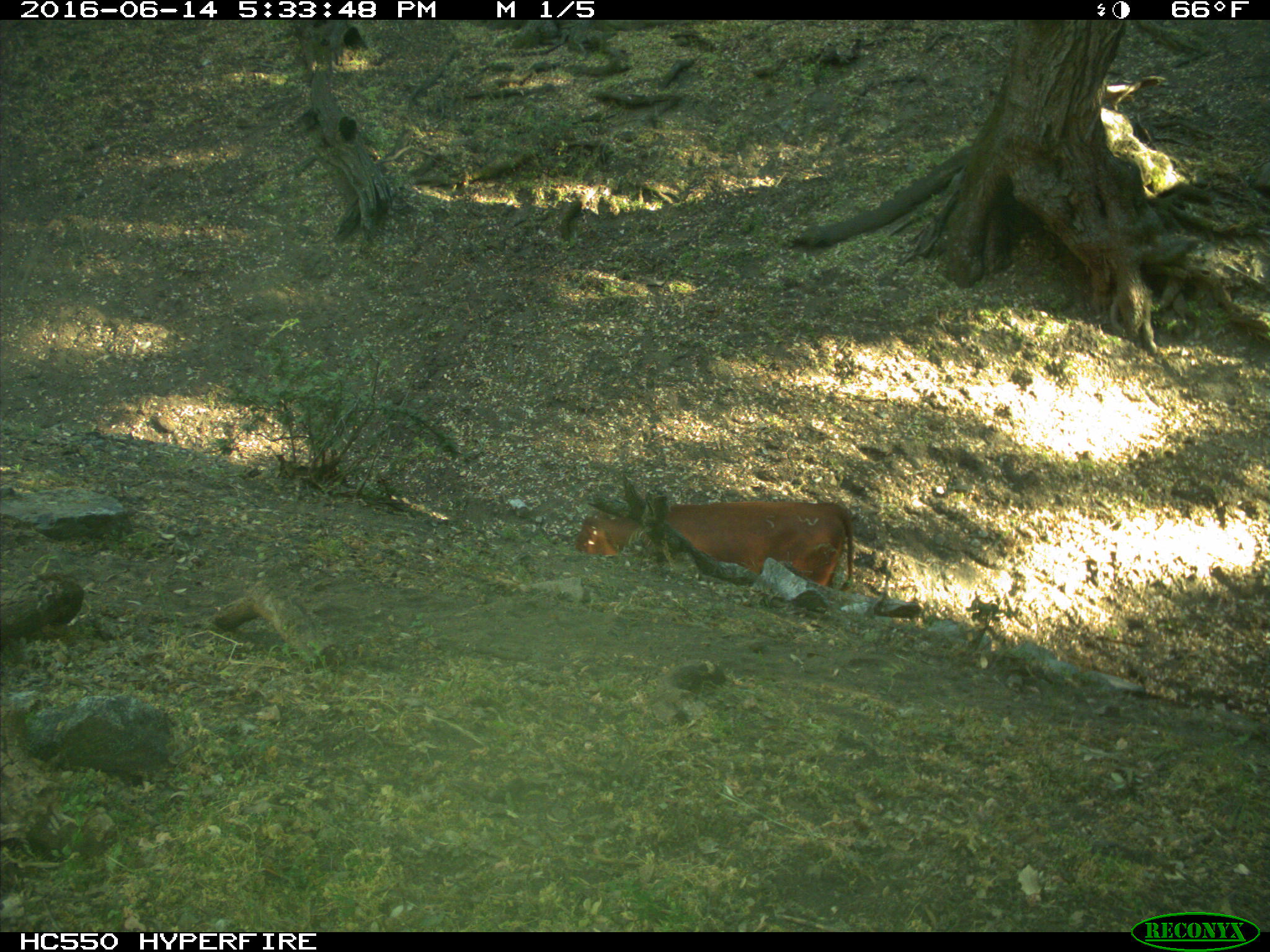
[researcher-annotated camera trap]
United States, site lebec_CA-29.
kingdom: Animalia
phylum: Chordata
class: Mammalia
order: Artiodactyla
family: Bovidae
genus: Bos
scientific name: Bos taurus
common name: domestic cow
Bos taurus (domestic cow).